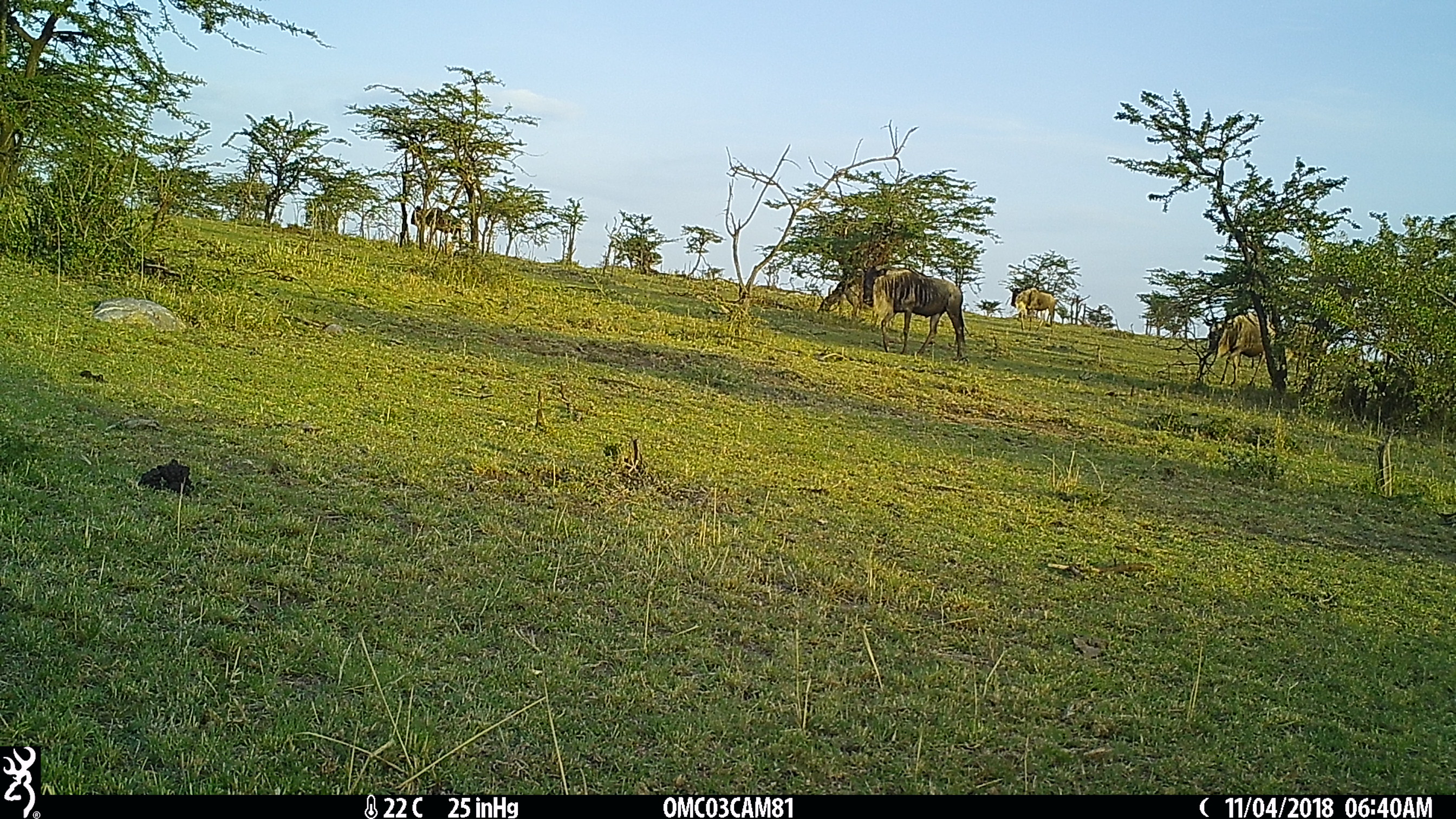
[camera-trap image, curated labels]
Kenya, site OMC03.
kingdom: Animalia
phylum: Chordata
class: Mammalia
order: Artiodactyla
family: Bovidae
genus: Connochaetes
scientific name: Connochaetes taurinus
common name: blue wildebeest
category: wildebeest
Wildebeest (blue wildebeest) (Connochaetes taurinus).